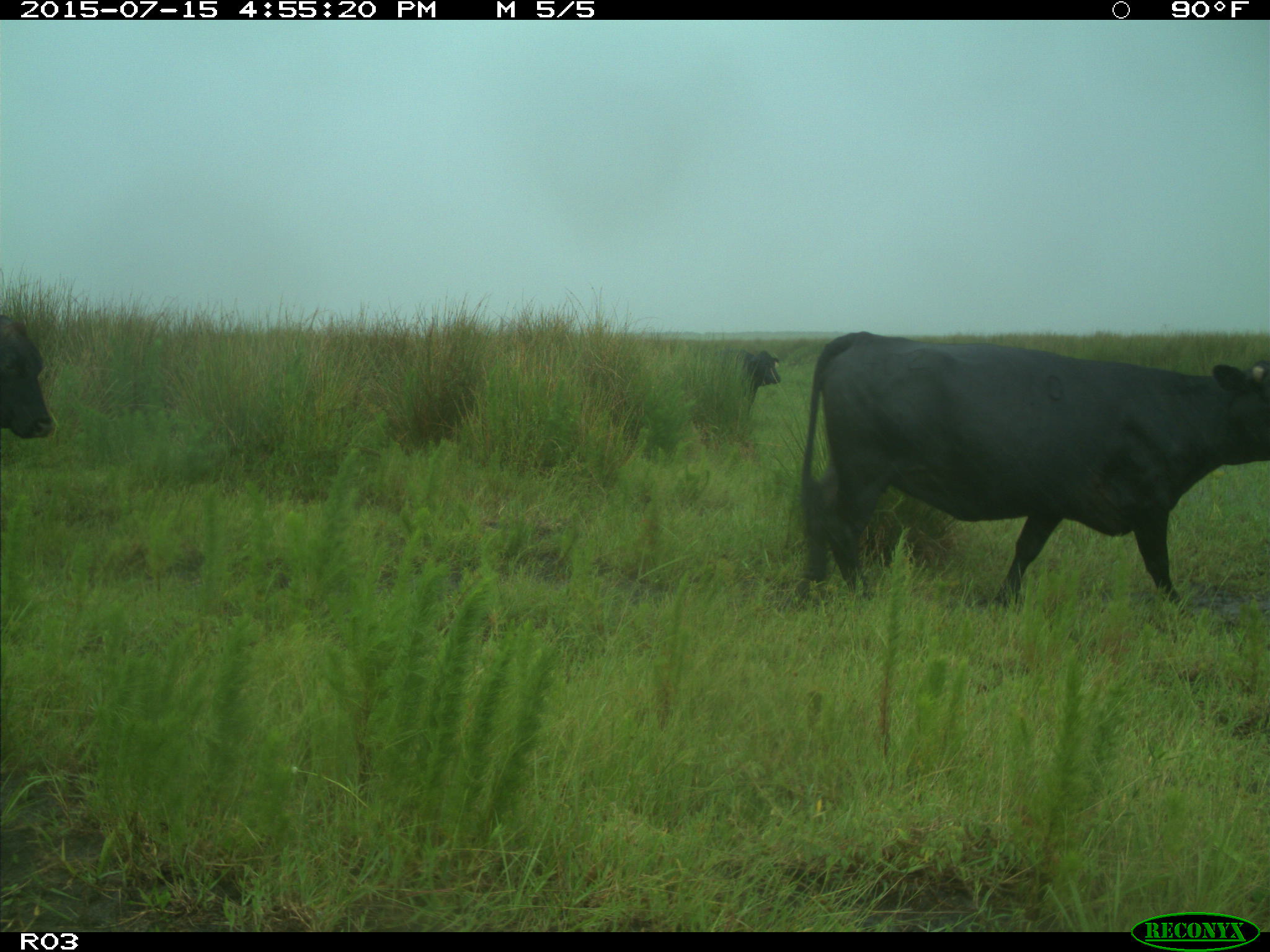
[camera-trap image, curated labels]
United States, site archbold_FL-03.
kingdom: Animalia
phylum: Chordata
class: Mammalia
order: Artiodactyla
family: Bovidae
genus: Bos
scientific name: Bos taurus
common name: domestic cow